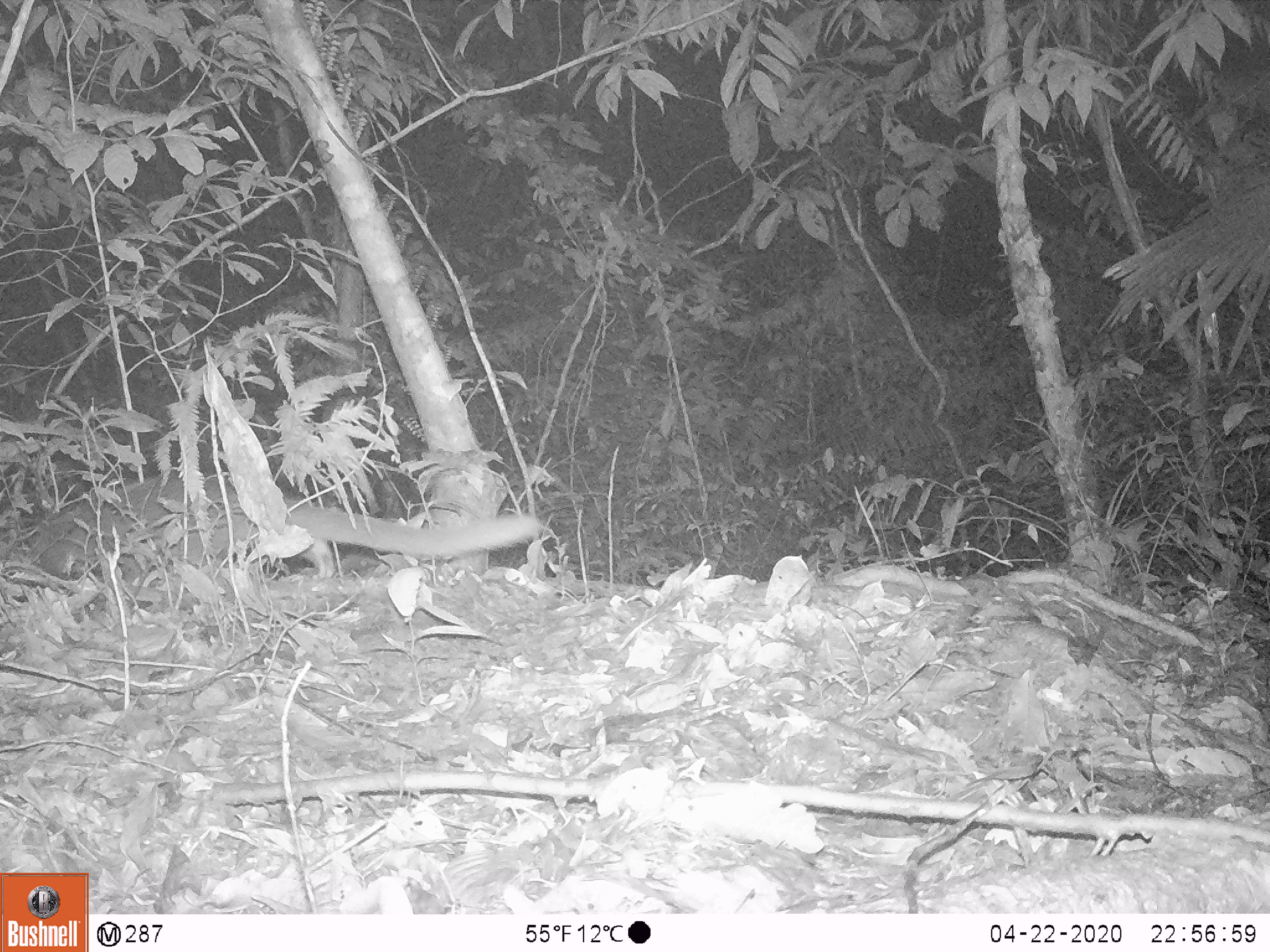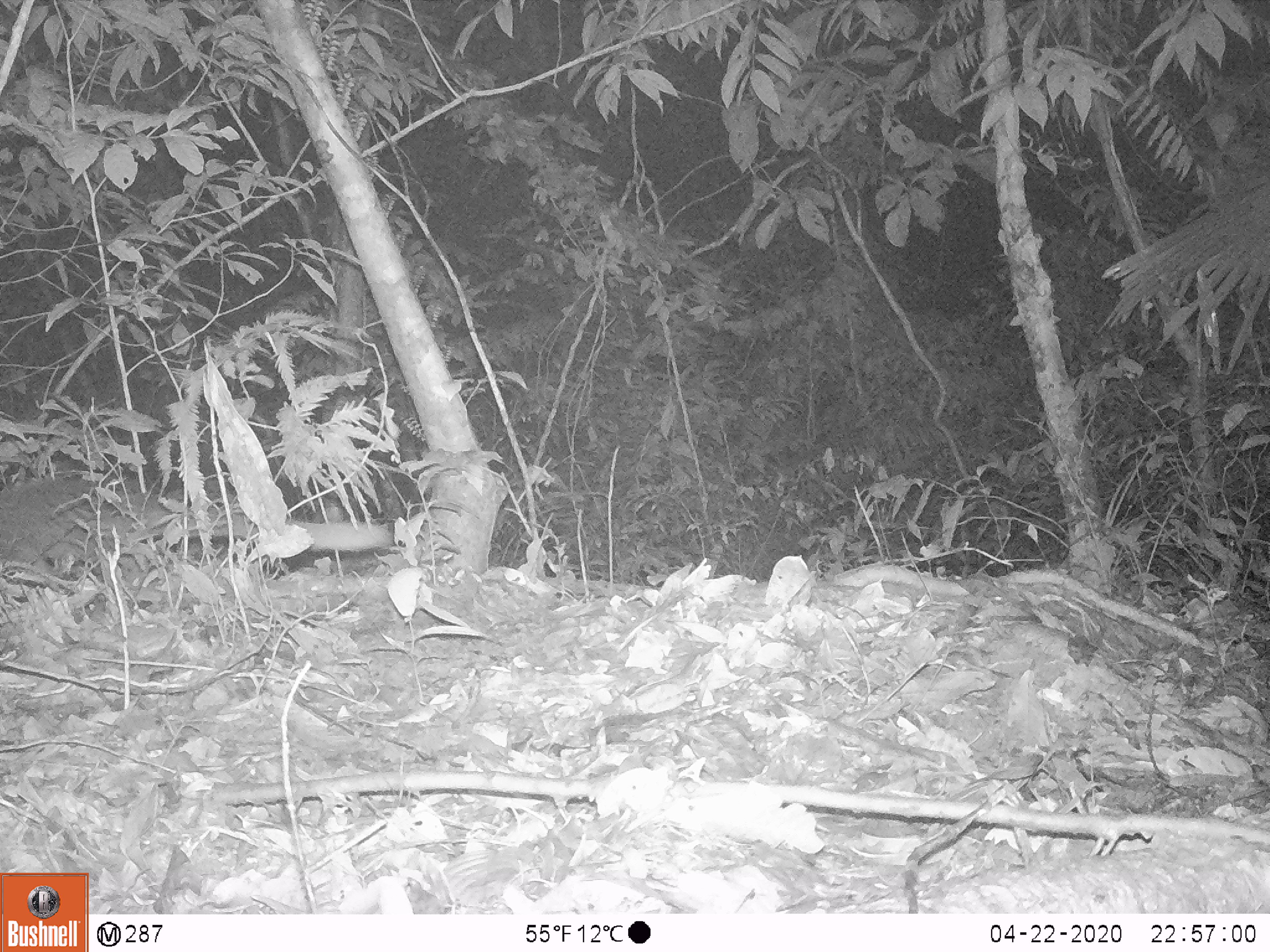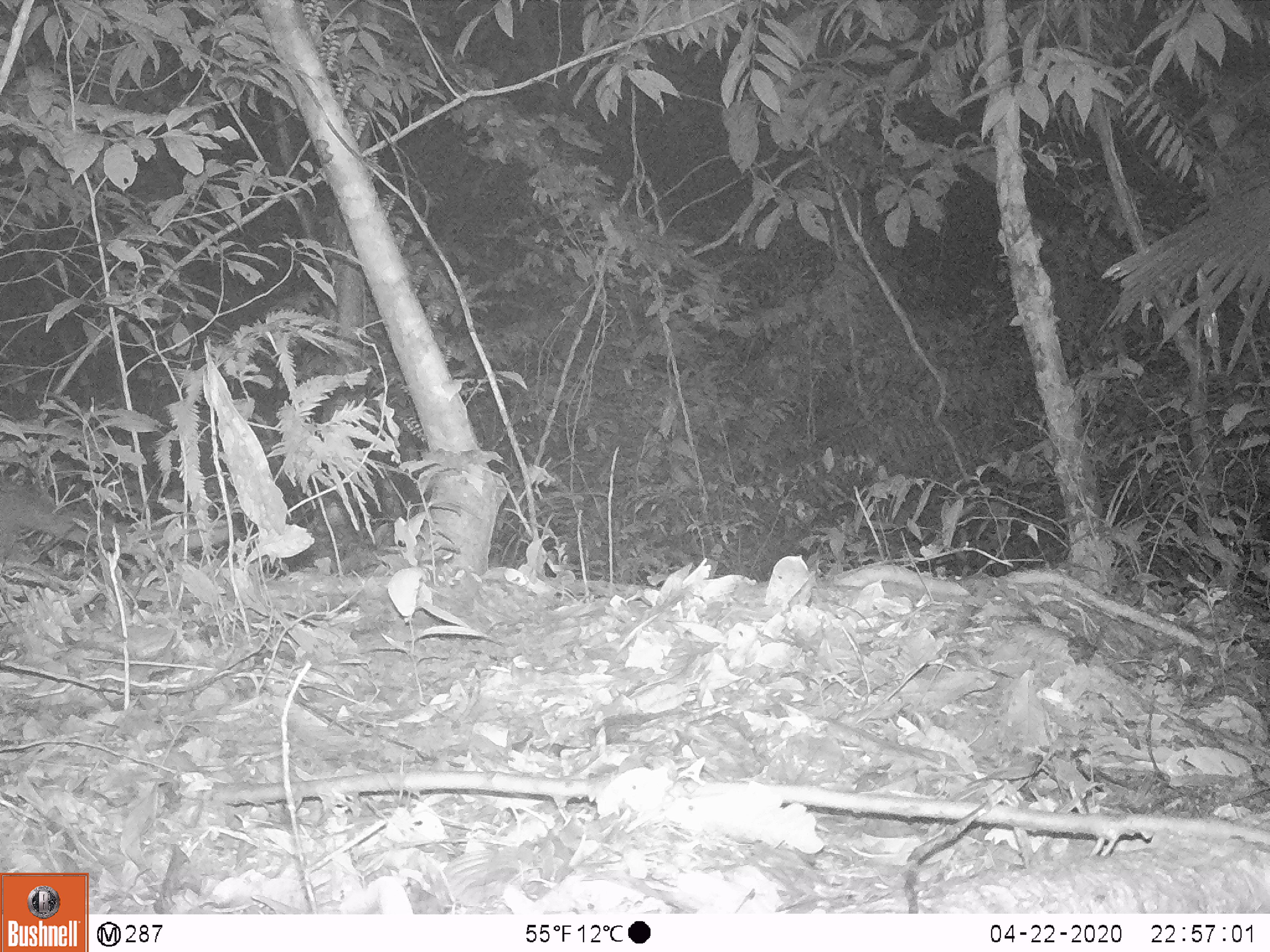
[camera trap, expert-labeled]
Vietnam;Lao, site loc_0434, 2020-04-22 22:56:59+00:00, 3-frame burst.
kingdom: Animalia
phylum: Chordata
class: Mammalia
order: Carnivora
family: Viverridae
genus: Paguma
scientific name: Paguma larvata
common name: masked palm civet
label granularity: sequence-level